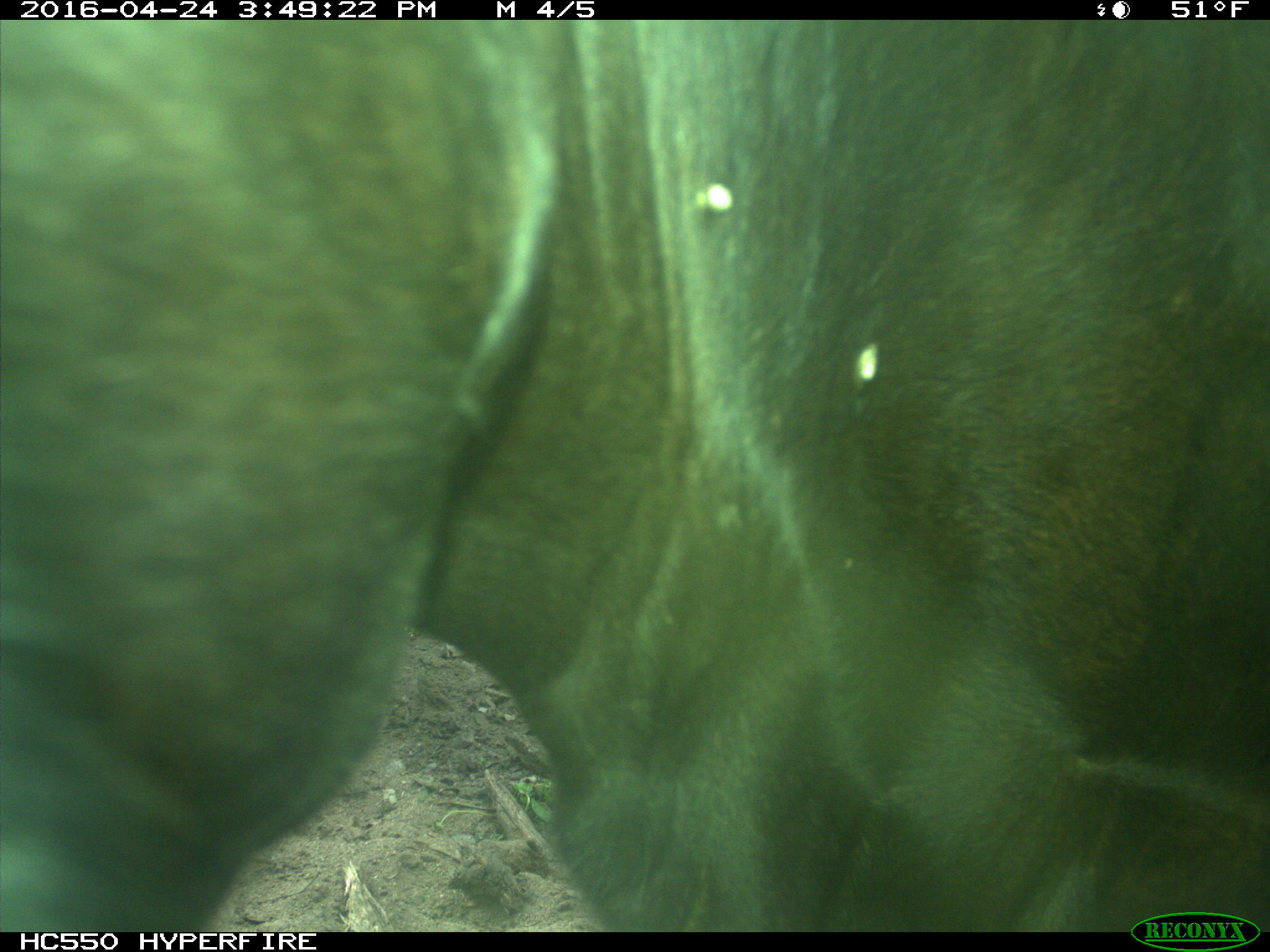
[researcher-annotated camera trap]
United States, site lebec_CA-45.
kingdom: Animalia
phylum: Chordata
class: Mammalia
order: Artiodactyla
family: Bovidae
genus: Bos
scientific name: Bos taurus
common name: domestic cow